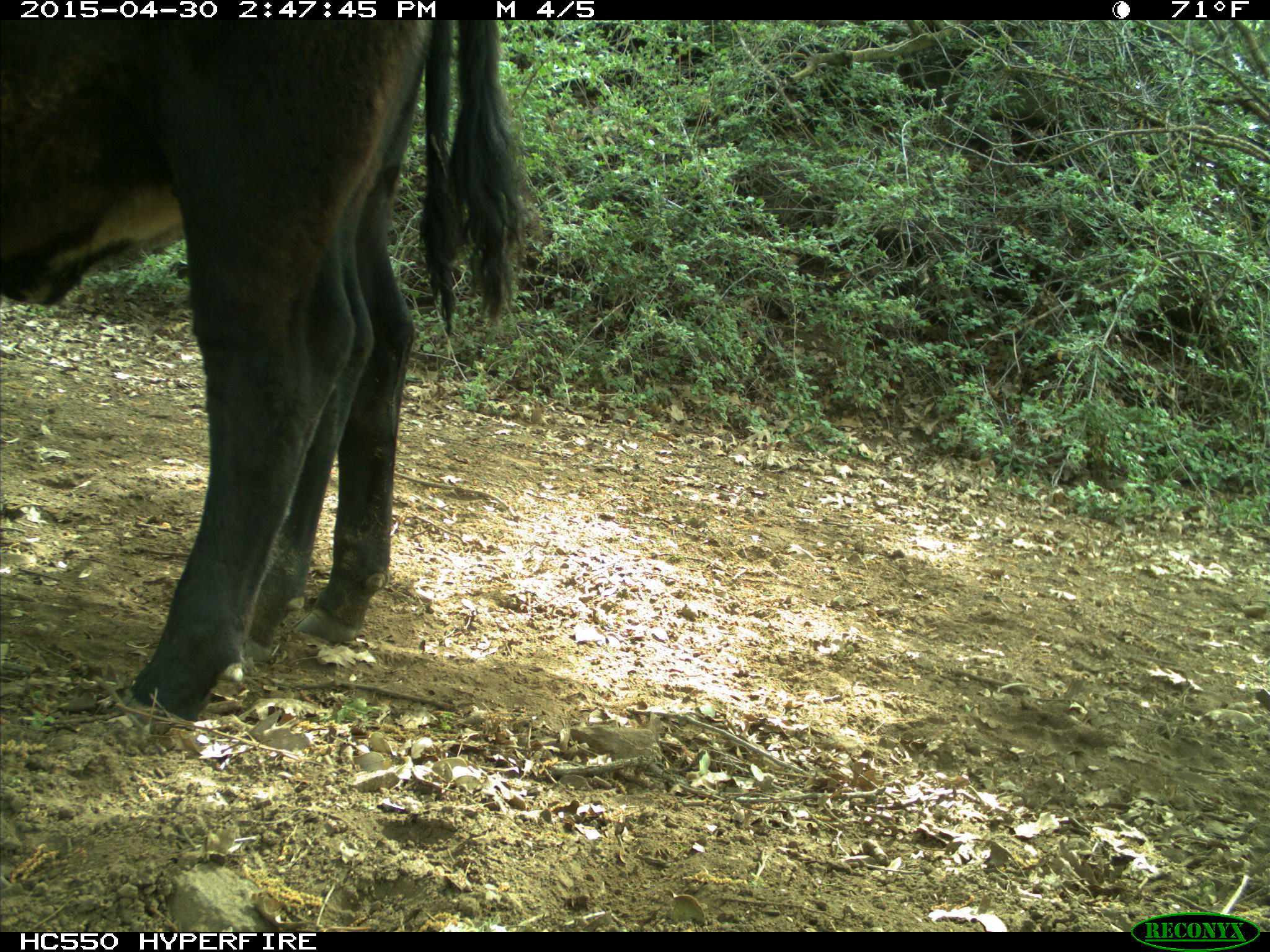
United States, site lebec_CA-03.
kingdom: Animalia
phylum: Chordata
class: Mammalia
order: Artiodactyla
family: Bovidae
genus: Bos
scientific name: Bos taurus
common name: domestic cow